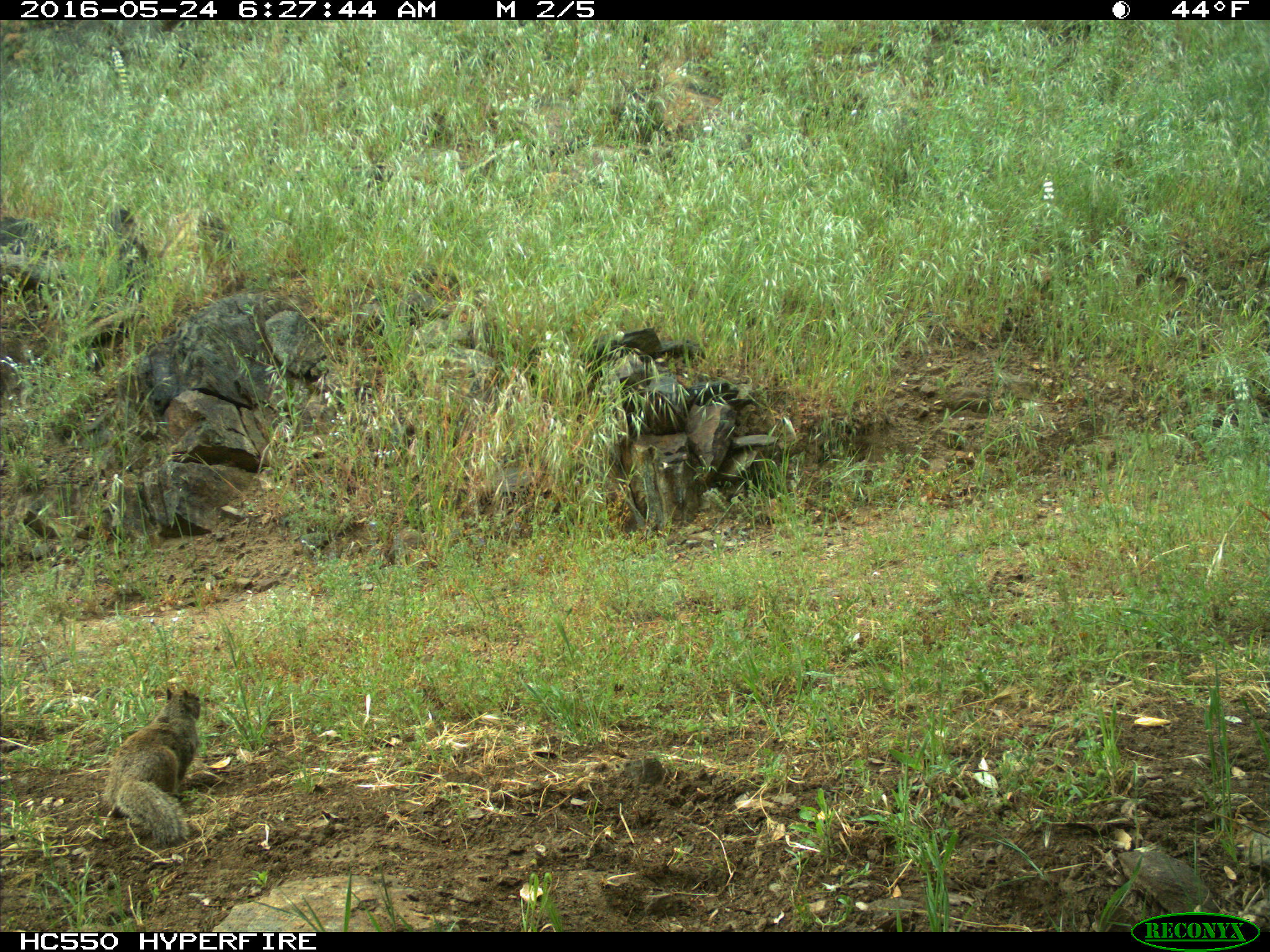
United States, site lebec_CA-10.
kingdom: Animalia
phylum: Chordata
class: Mammalia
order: Rodentia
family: Sciuridae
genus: Otospermophilus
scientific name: Otospermophilus beecheyi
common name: california ground squirrel